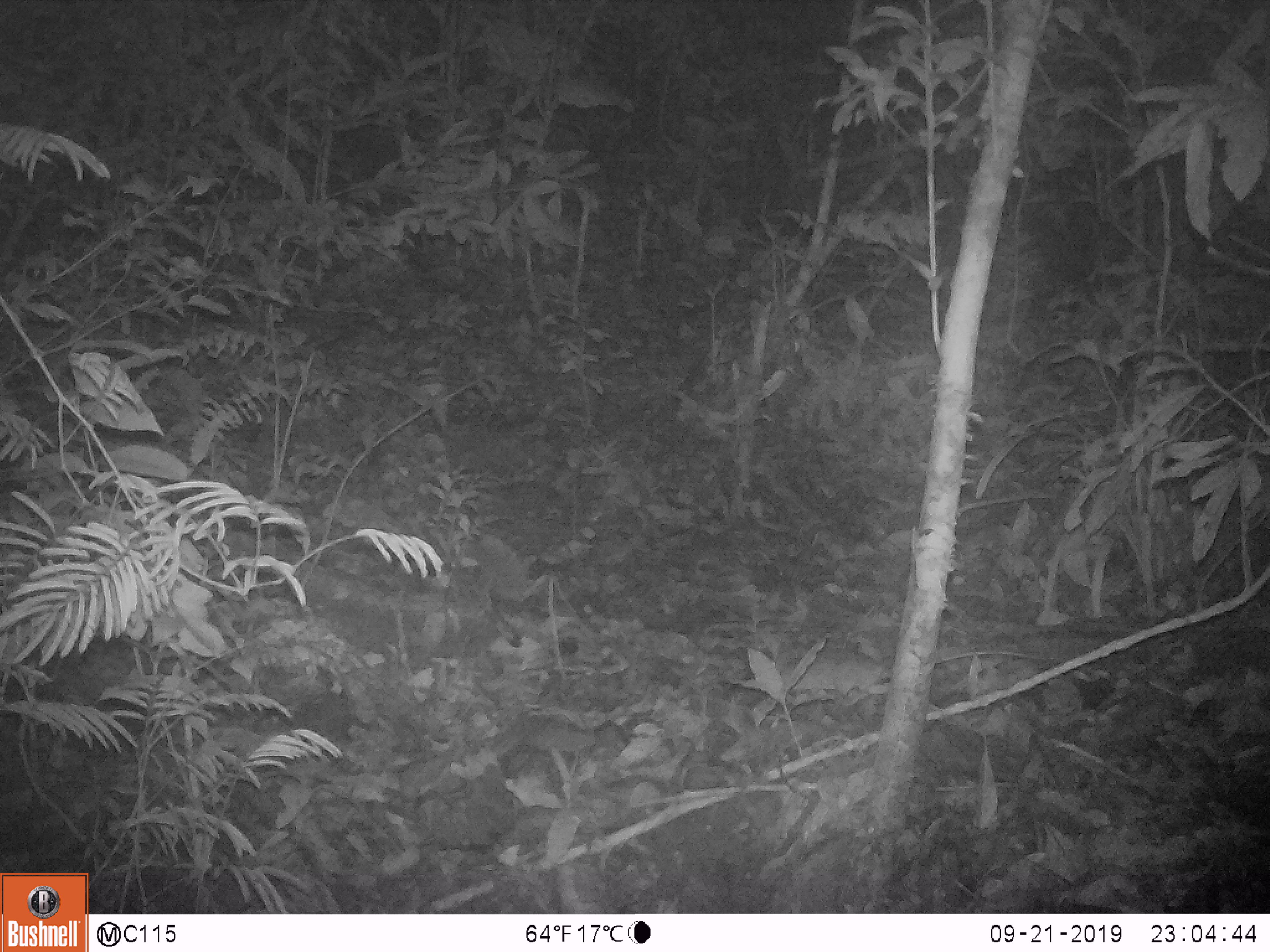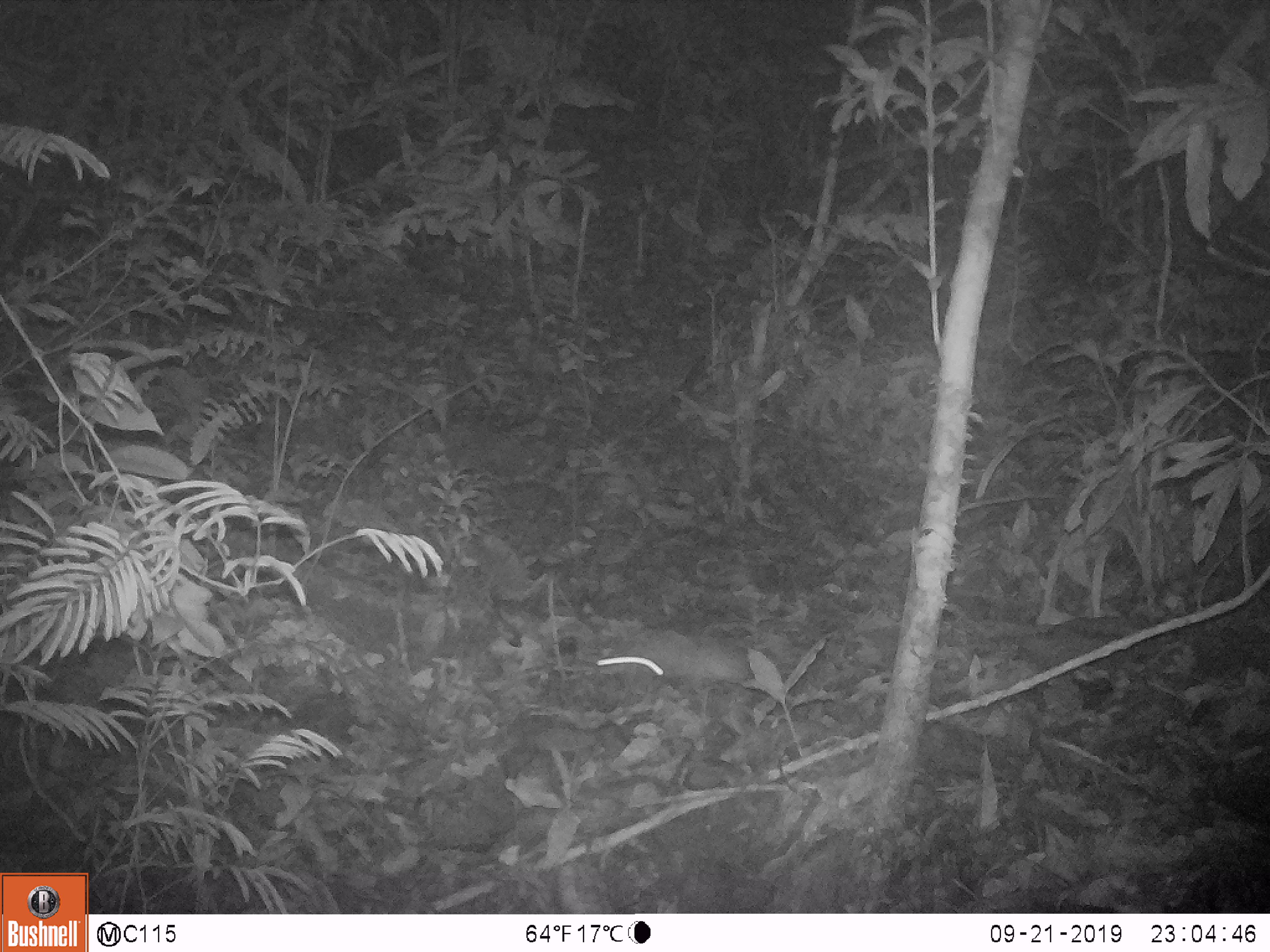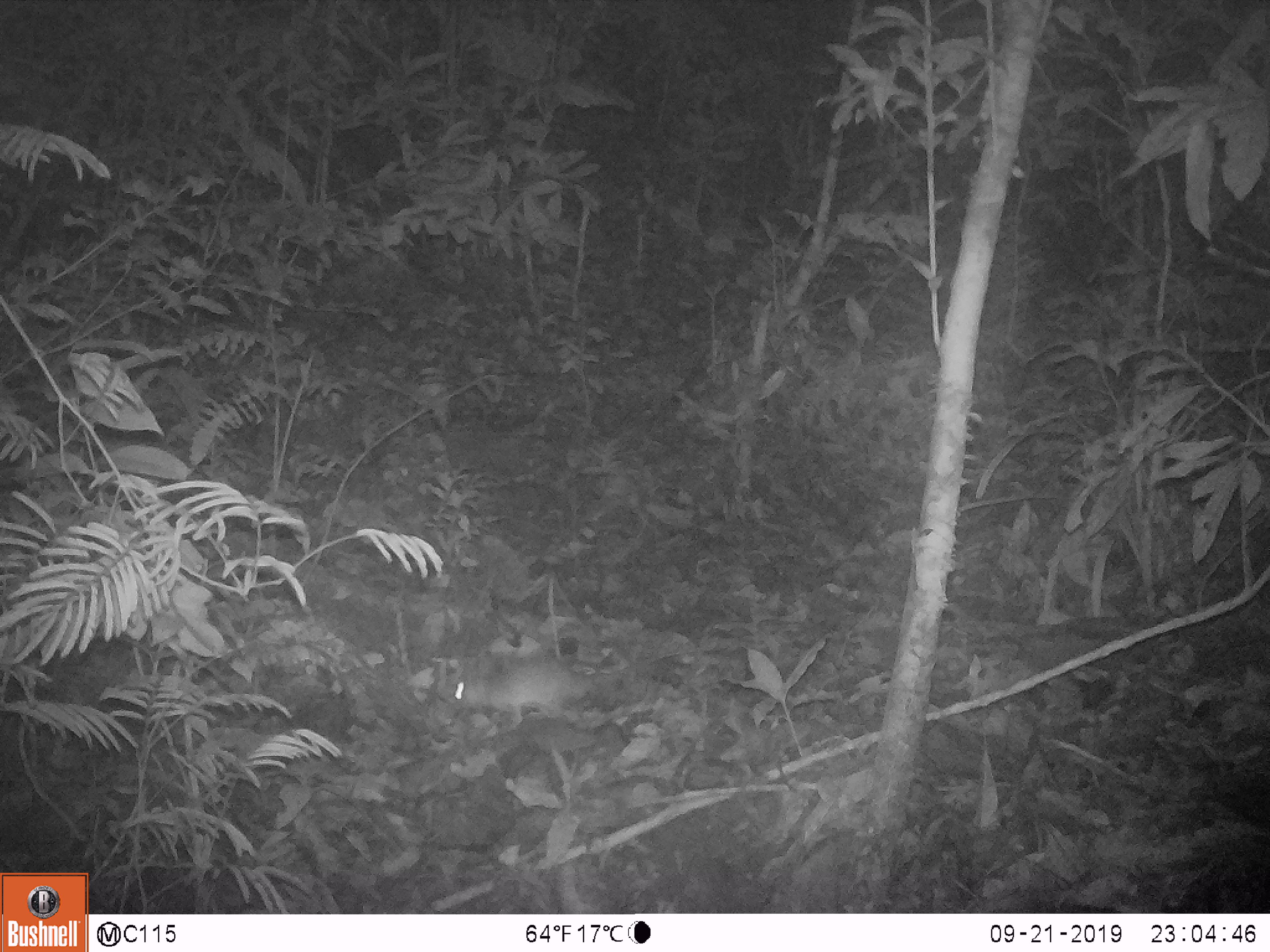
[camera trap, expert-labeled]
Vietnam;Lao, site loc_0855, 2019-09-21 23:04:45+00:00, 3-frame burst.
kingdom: Animalia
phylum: Chordata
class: Mammalia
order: Rodentia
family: Muridae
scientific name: Muridae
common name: old-world mice and rats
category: unidentified murid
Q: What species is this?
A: Unidentified murid (old-world mice and rats) (Muridae).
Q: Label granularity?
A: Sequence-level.